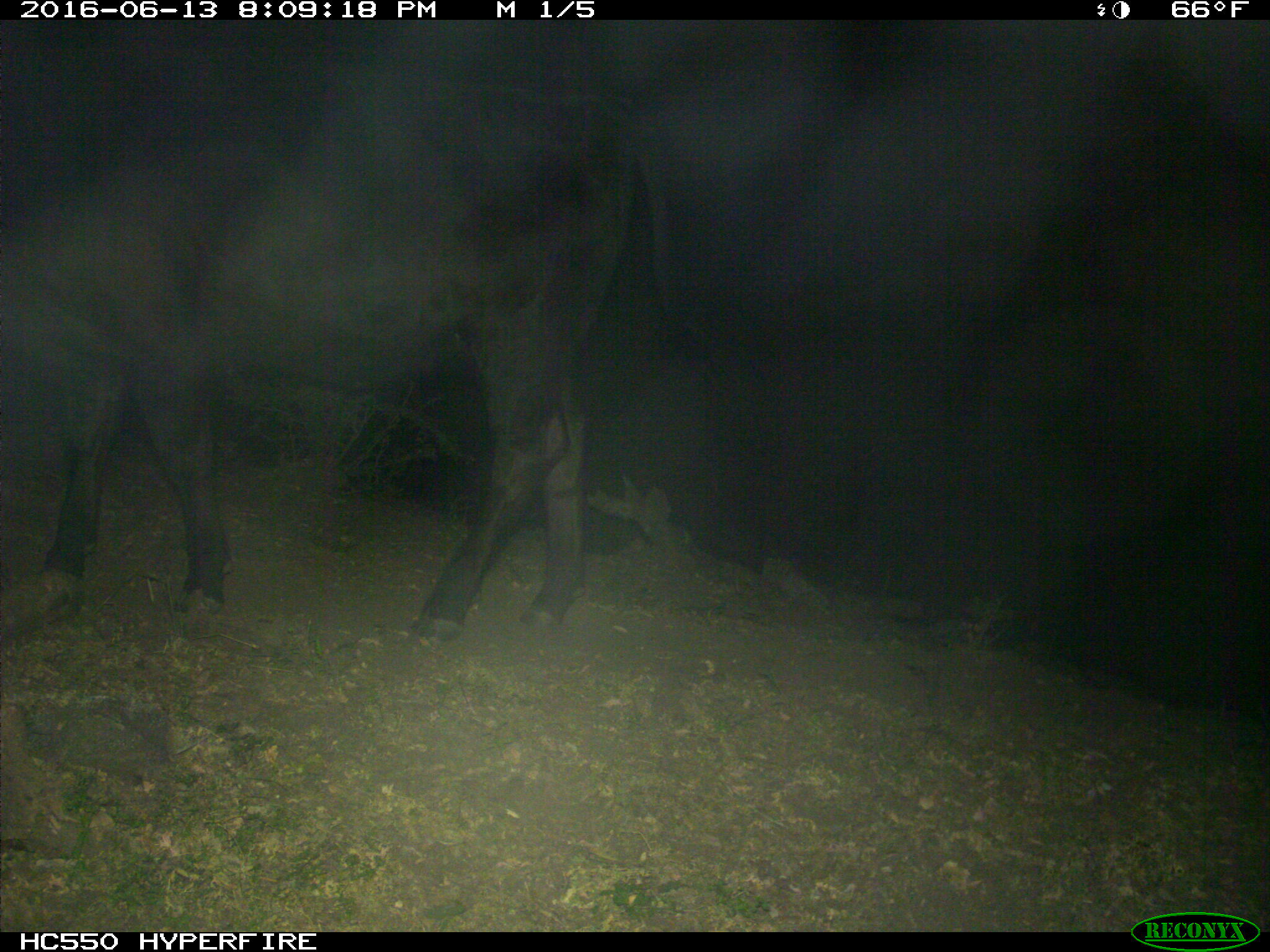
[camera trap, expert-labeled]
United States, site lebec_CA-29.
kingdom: Animalia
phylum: Chordata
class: Mammalia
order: Artiodactyla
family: Bovidae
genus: Bos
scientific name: Bos taurus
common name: domestic cow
Bos taurus (domestic cow).